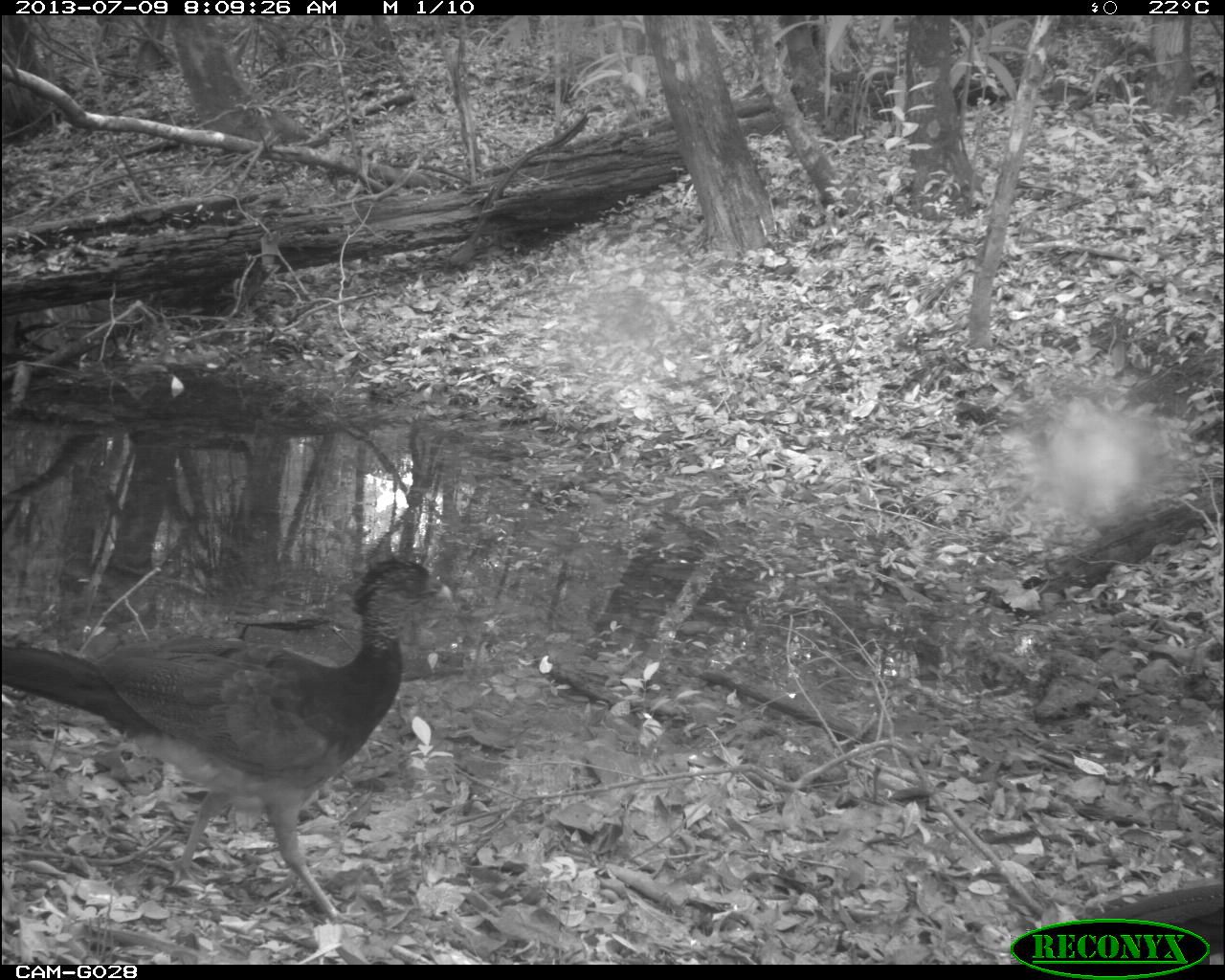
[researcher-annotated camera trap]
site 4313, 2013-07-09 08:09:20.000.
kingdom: Animalia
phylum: Chordata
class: Aves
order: Galliformes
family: Cracidae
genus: Crax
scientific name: Crax rubra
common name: great curassow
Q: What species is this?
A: Crax rubra (great curassow).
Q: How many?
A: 3.